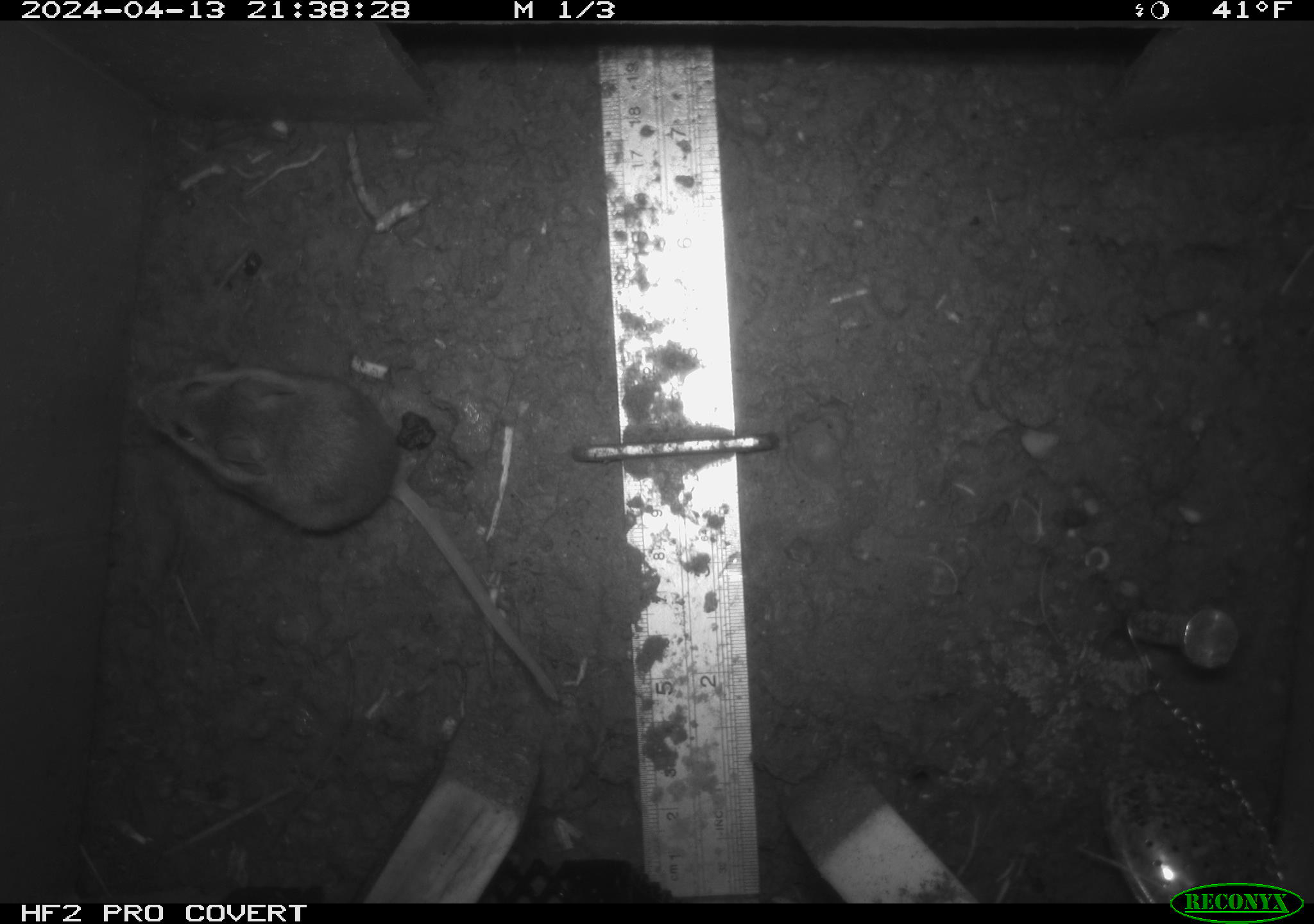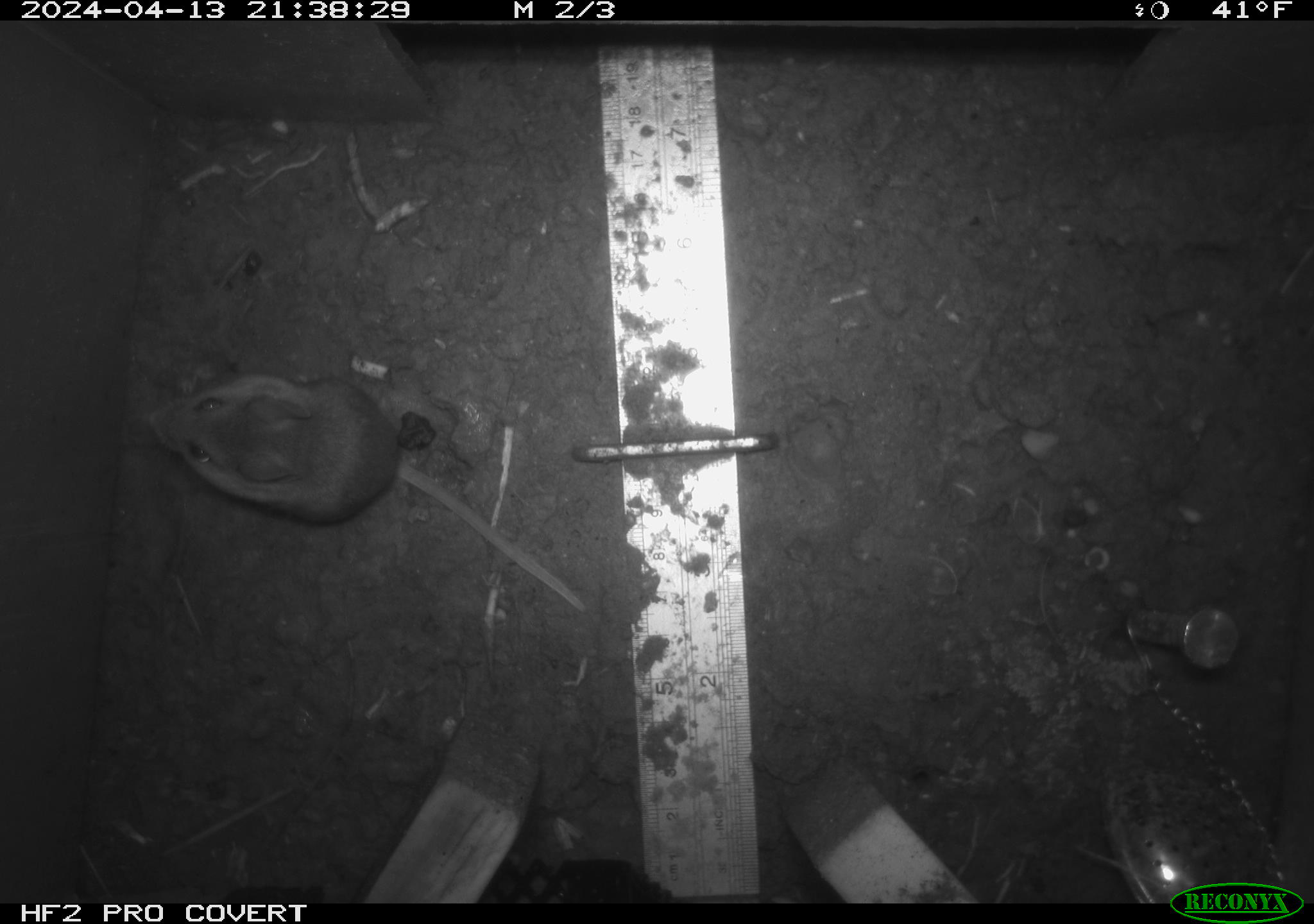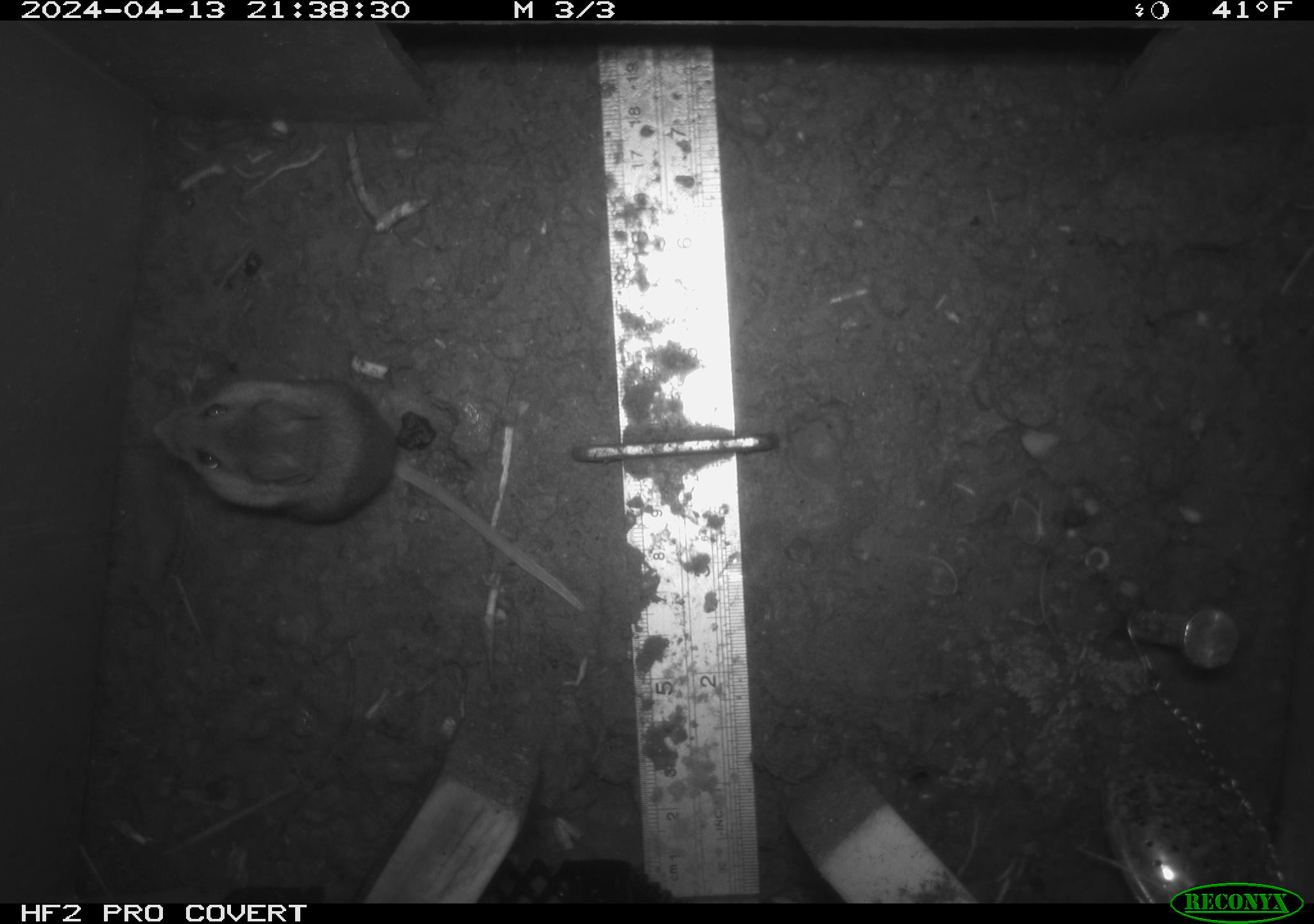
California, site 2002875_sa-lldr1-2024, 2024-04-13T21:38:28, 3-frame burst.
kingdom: Animalia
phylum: Chordata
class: Mammalia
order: Rodentia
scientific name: Rodentia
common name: rodent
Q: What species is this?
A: Rodent (Rodentia).